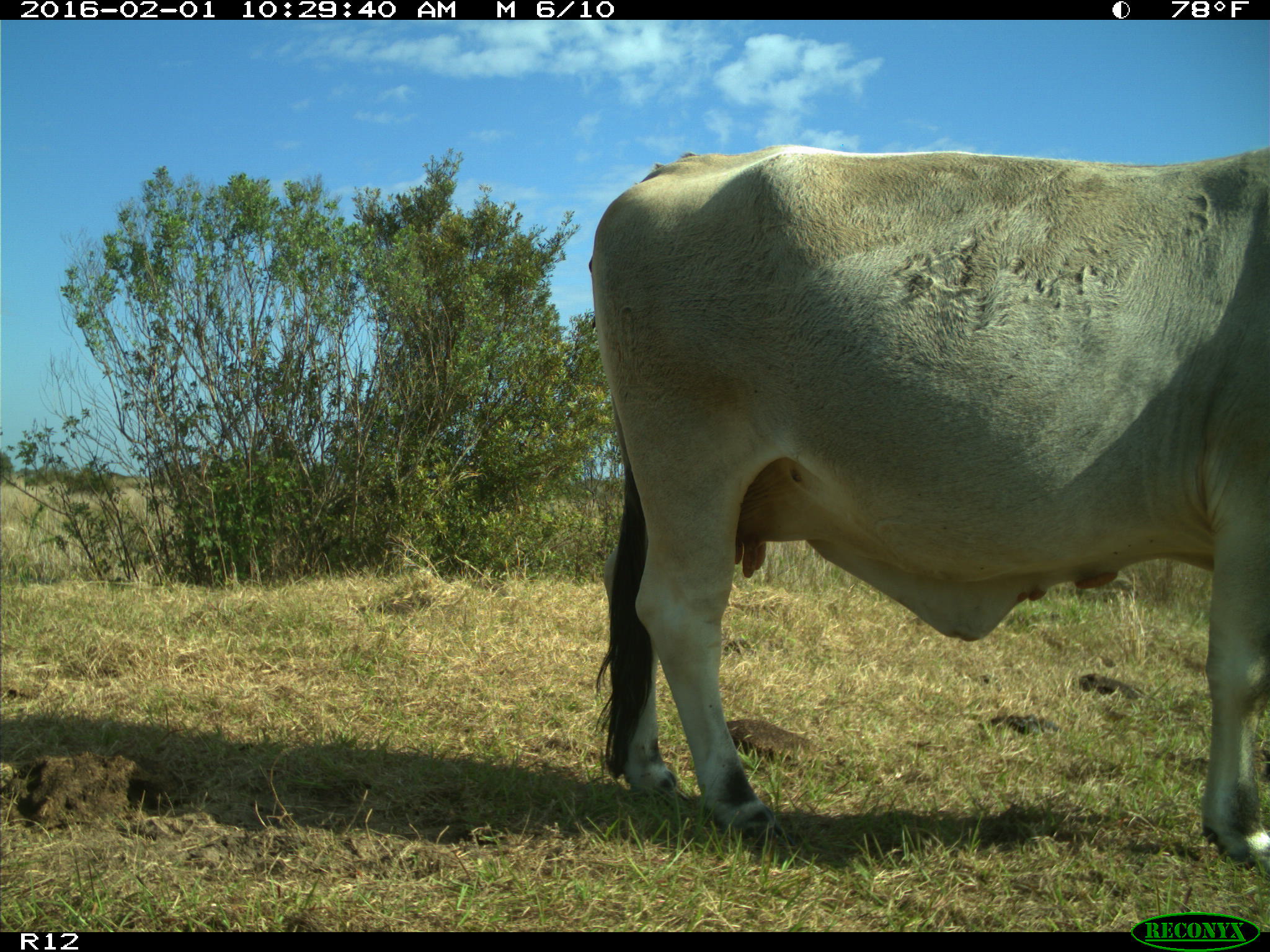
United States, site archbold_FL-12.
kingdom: Animalia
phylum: Chordata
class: Mammalia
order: Artiodactyla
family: Bovidae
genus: Bos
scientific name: Bos taurus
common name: domestic cow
Bos taurus (domestic cow).